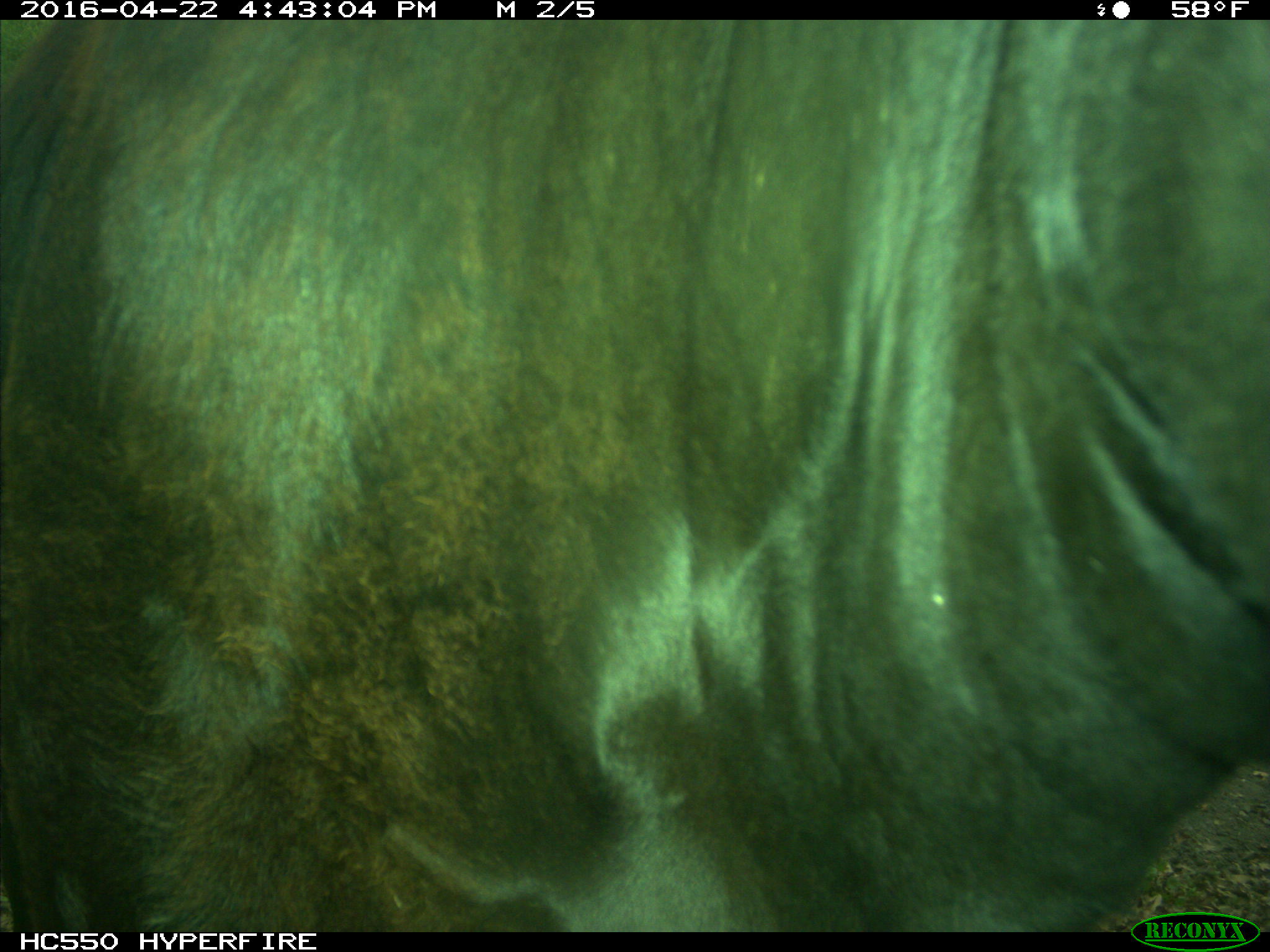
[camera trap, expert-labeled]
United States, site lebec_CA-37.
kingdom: Animalia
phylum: Chordata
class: Mammalia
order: Artiodactyla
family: Bovidae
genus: Bos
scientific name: Bos taurus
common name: domestic cow